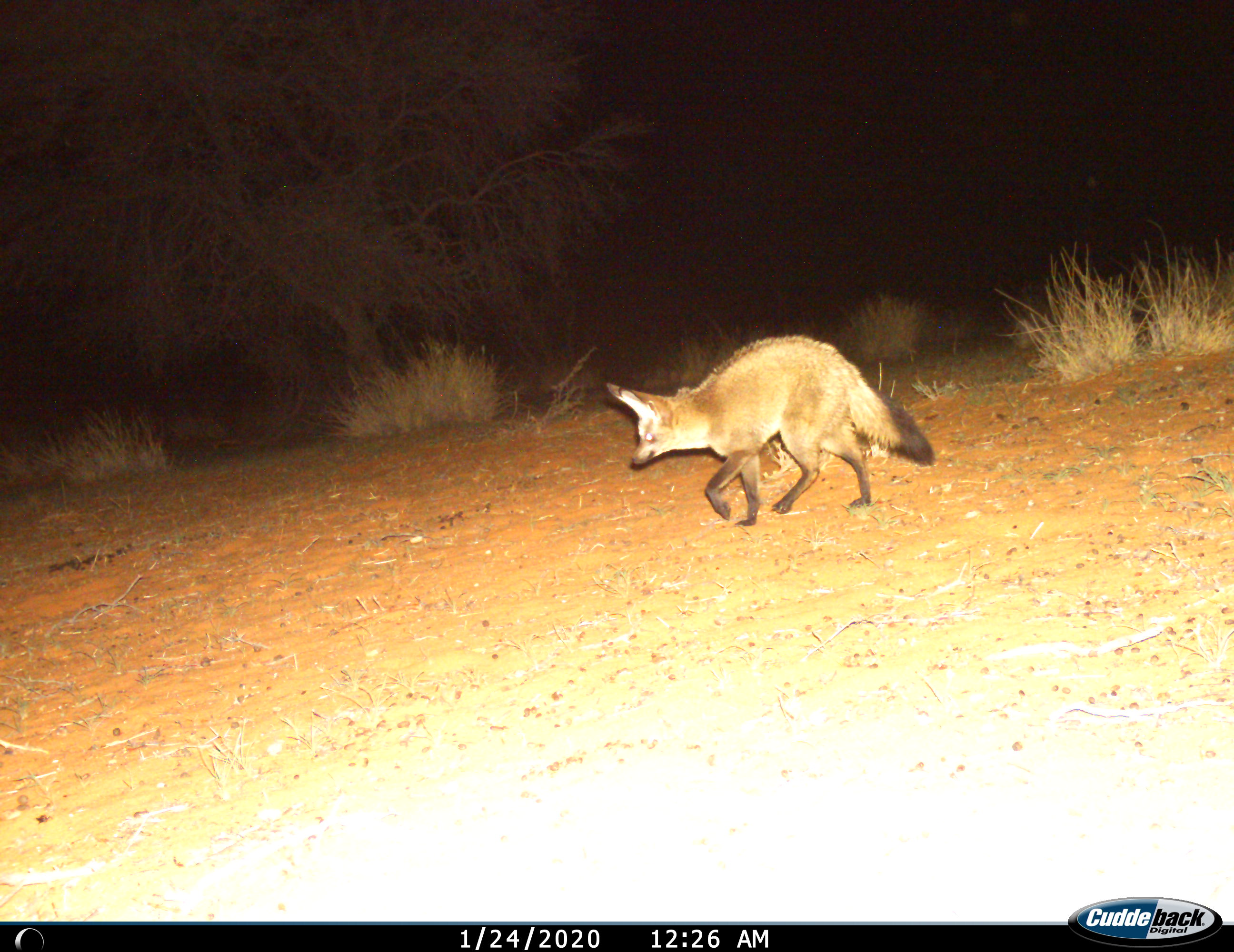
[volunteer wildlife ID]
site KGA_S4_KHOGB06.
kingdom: Animalia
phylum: Chordata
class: Mammalia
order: Carnivora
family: Canidae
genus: Otocyon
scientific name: Otocyon megalotis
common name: bat-eared fox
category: foxbateared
Foxbateared (bat-eared fox) (Otocyon megalotis), count 1. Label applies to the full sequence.